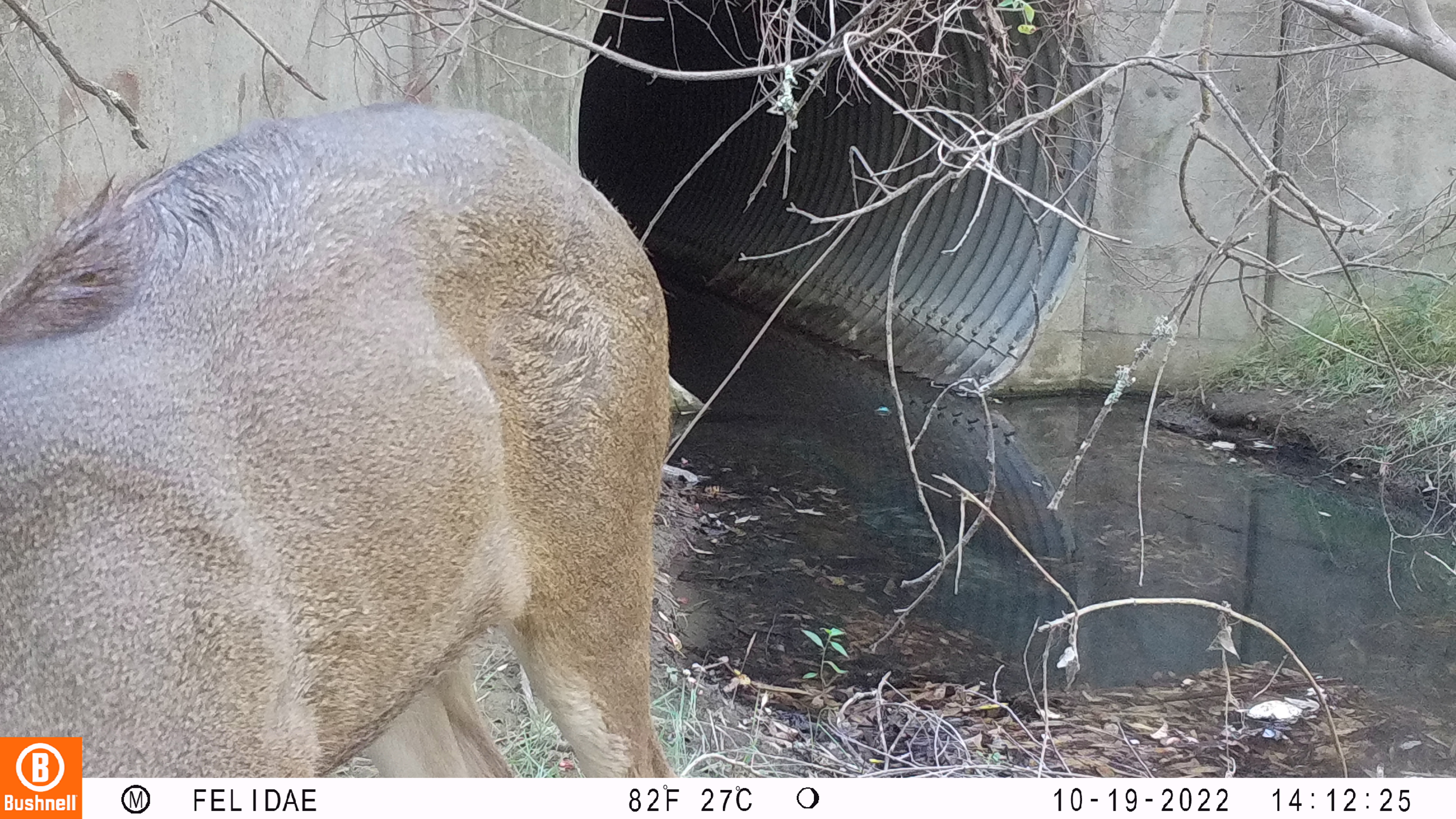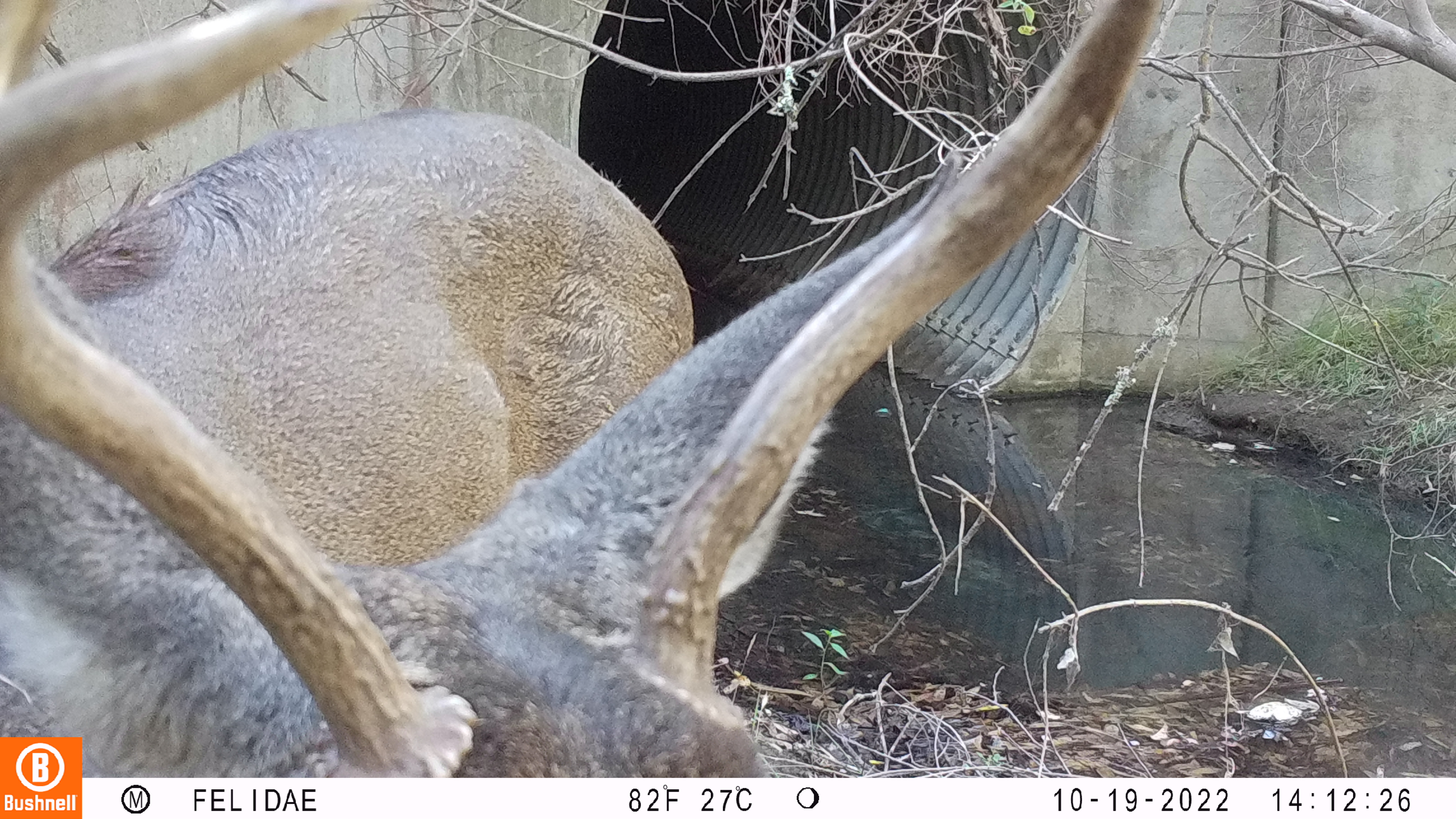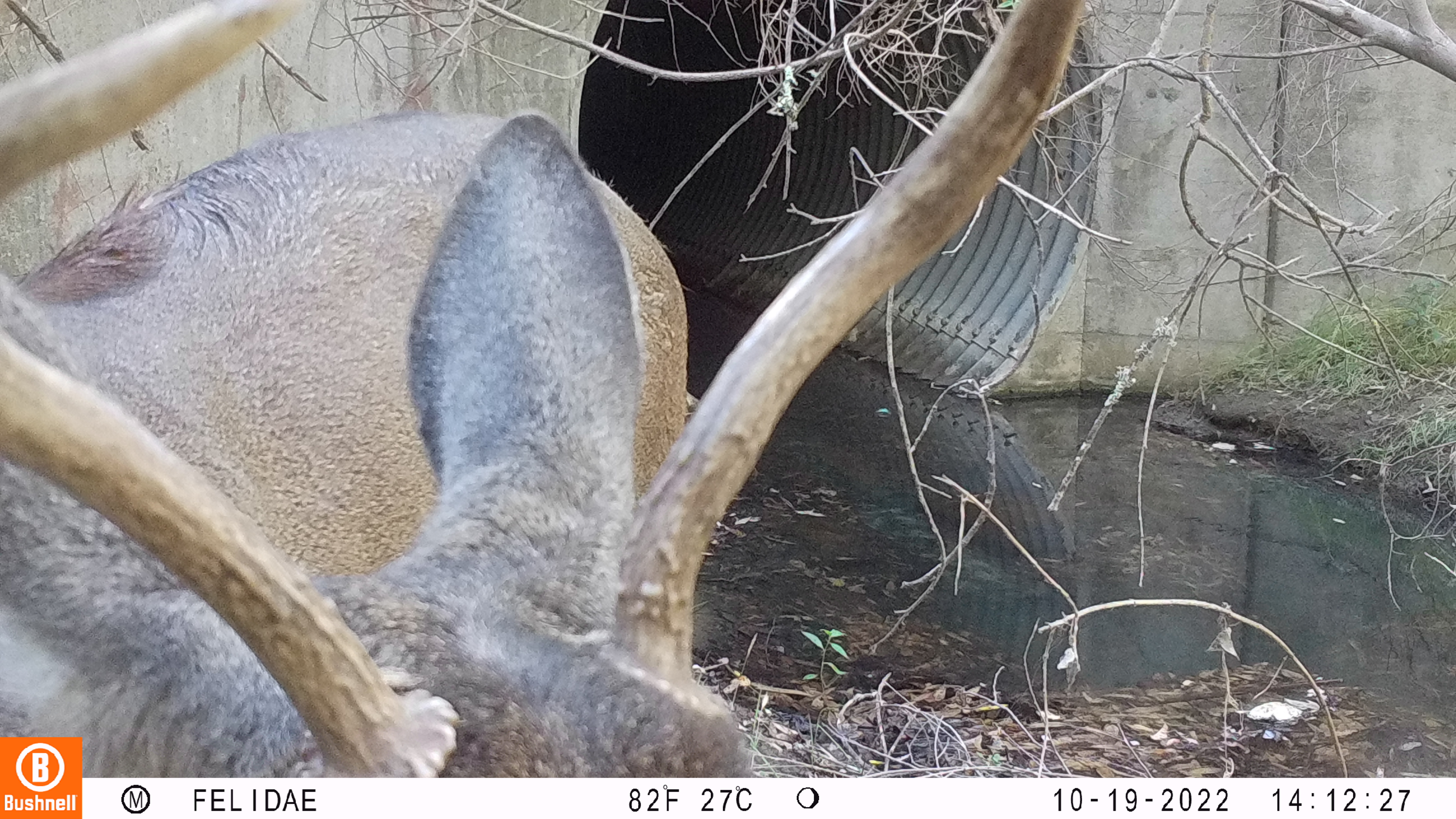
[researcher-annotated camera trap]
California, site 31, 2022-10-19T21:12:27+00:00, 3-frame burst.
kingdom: Animalia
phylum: Chordata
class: Mammalia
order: Artiodactyla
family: Cervidae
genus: Odocoileus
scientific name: Odocoileus hemionus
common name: mule deer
Mule deer (Odocoileus hemionus).